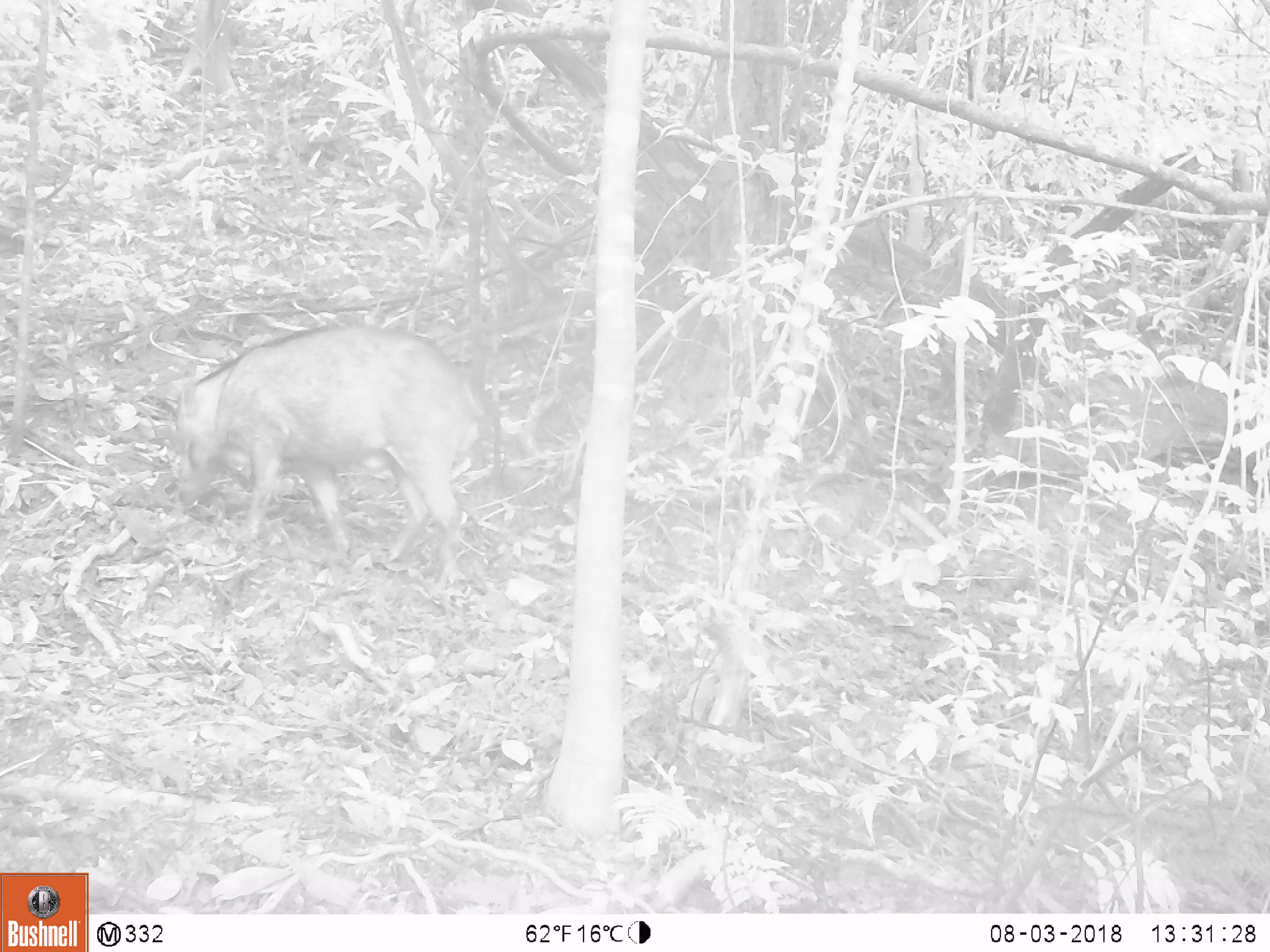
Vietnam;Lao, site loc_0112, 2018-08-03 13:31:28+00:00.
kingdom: Animalia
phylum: Chordata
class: Mammalia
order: Artiodactyla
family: Suidae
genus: Sus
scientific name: Sus scrofa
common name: eurasian wild pig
Eurasian wild pig (Sus scrofa). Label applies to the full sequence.